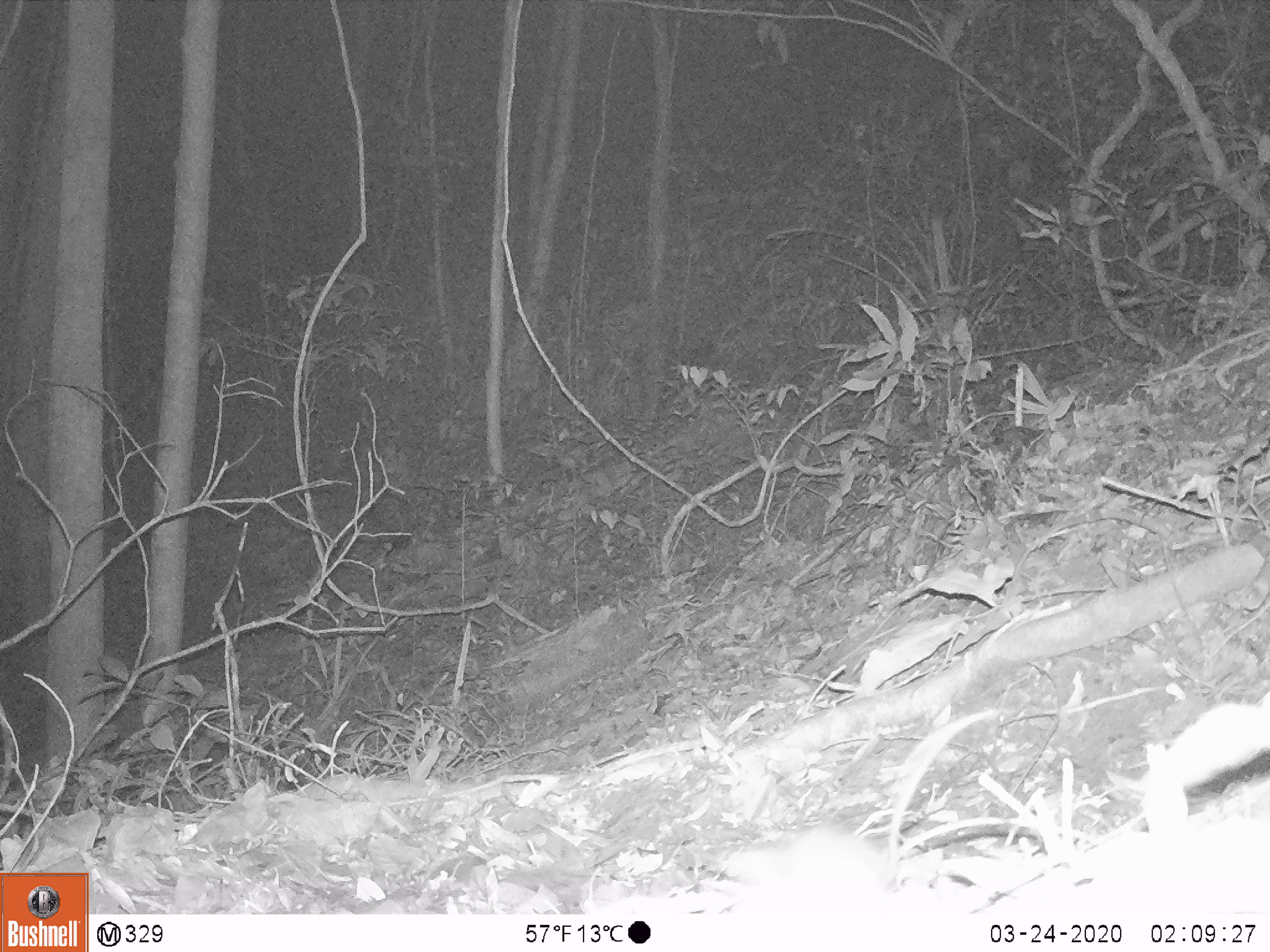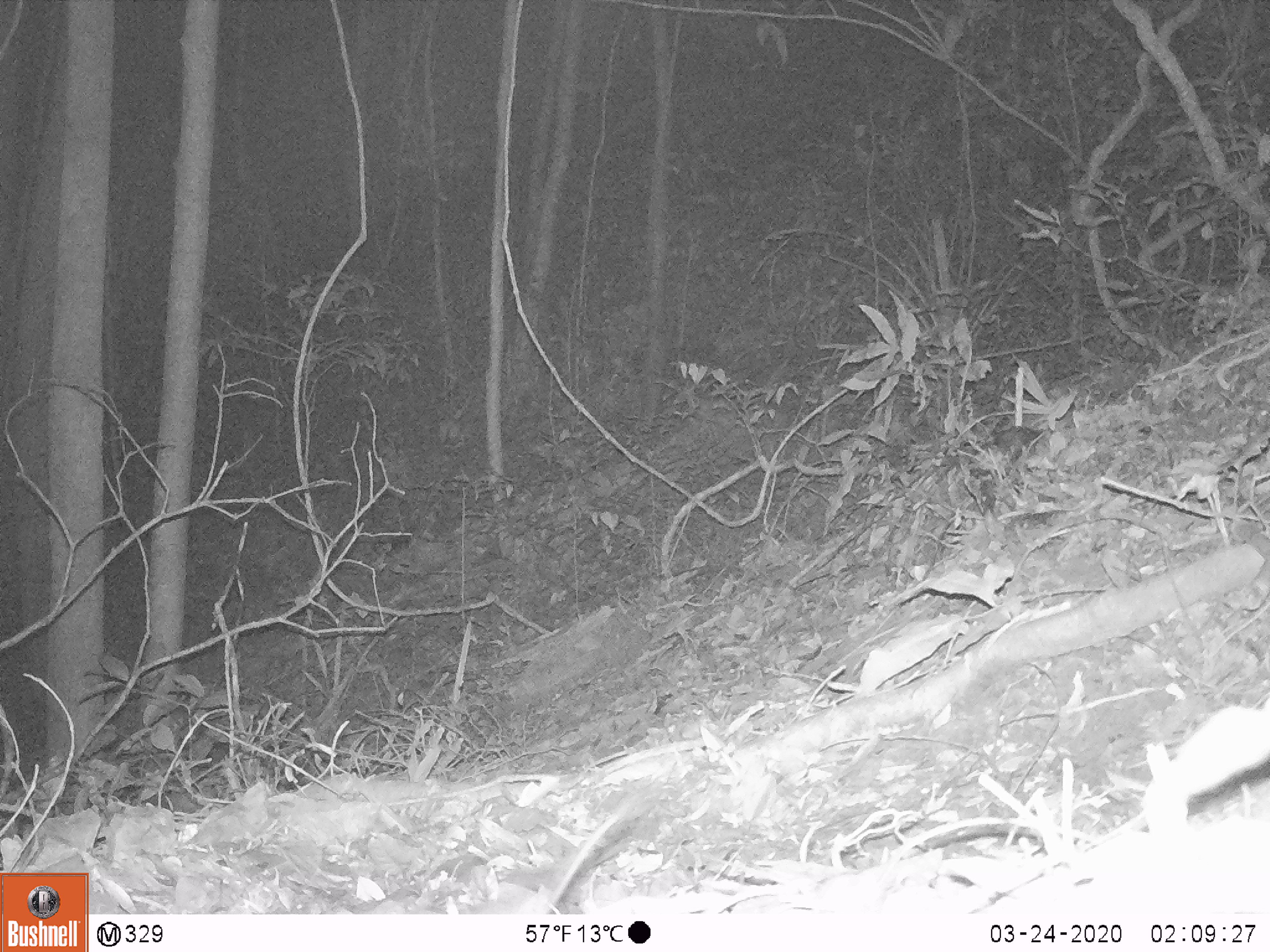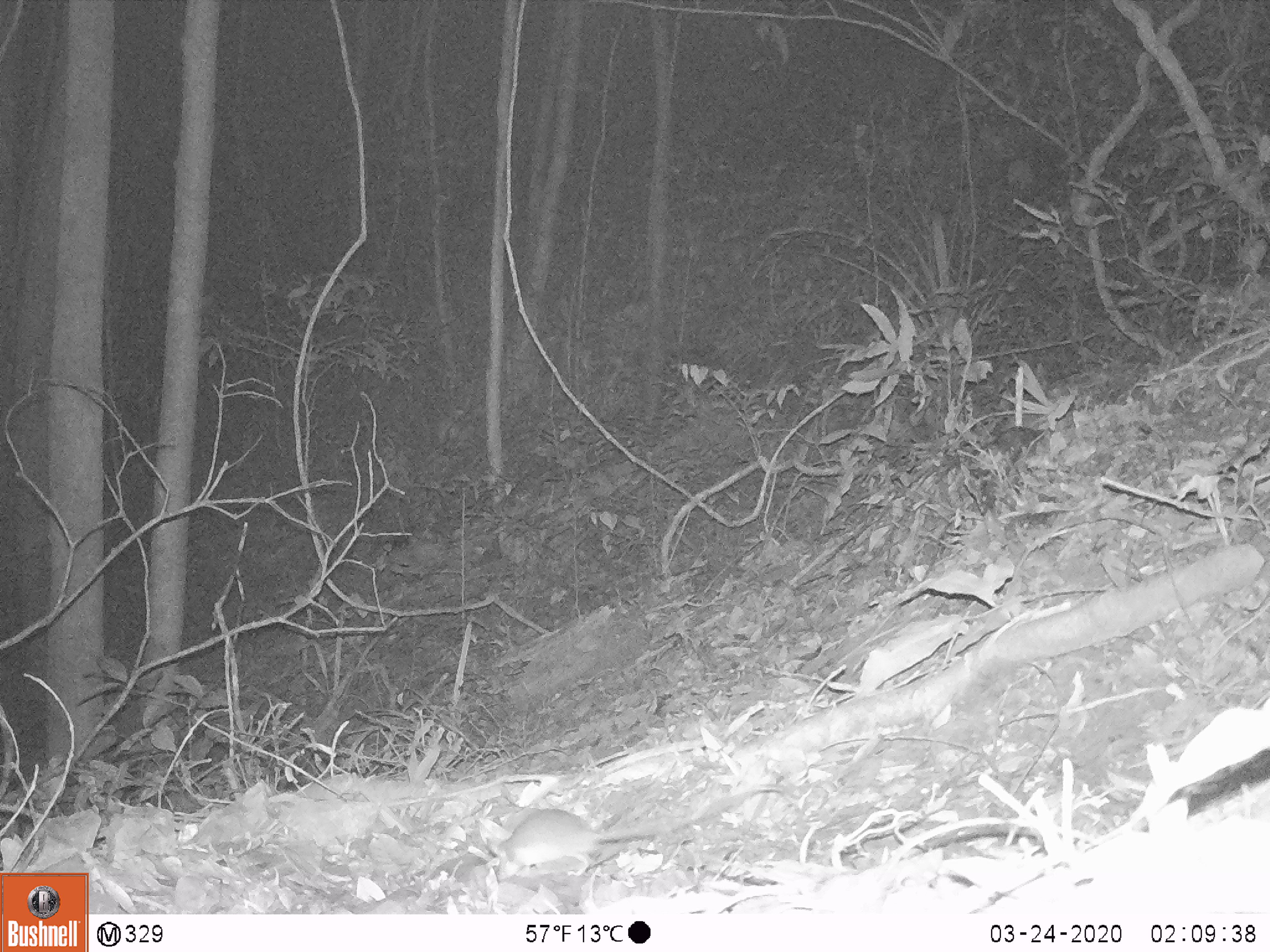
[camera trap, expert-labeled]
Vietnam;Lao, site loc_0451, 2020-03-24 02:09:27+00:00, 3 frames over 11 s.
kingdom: Animalia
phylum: Chordata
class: Mammalia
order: Rodentia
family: Muridae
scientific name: Muridae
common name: old-world mice and rats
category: unidentified murid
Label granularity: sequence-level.